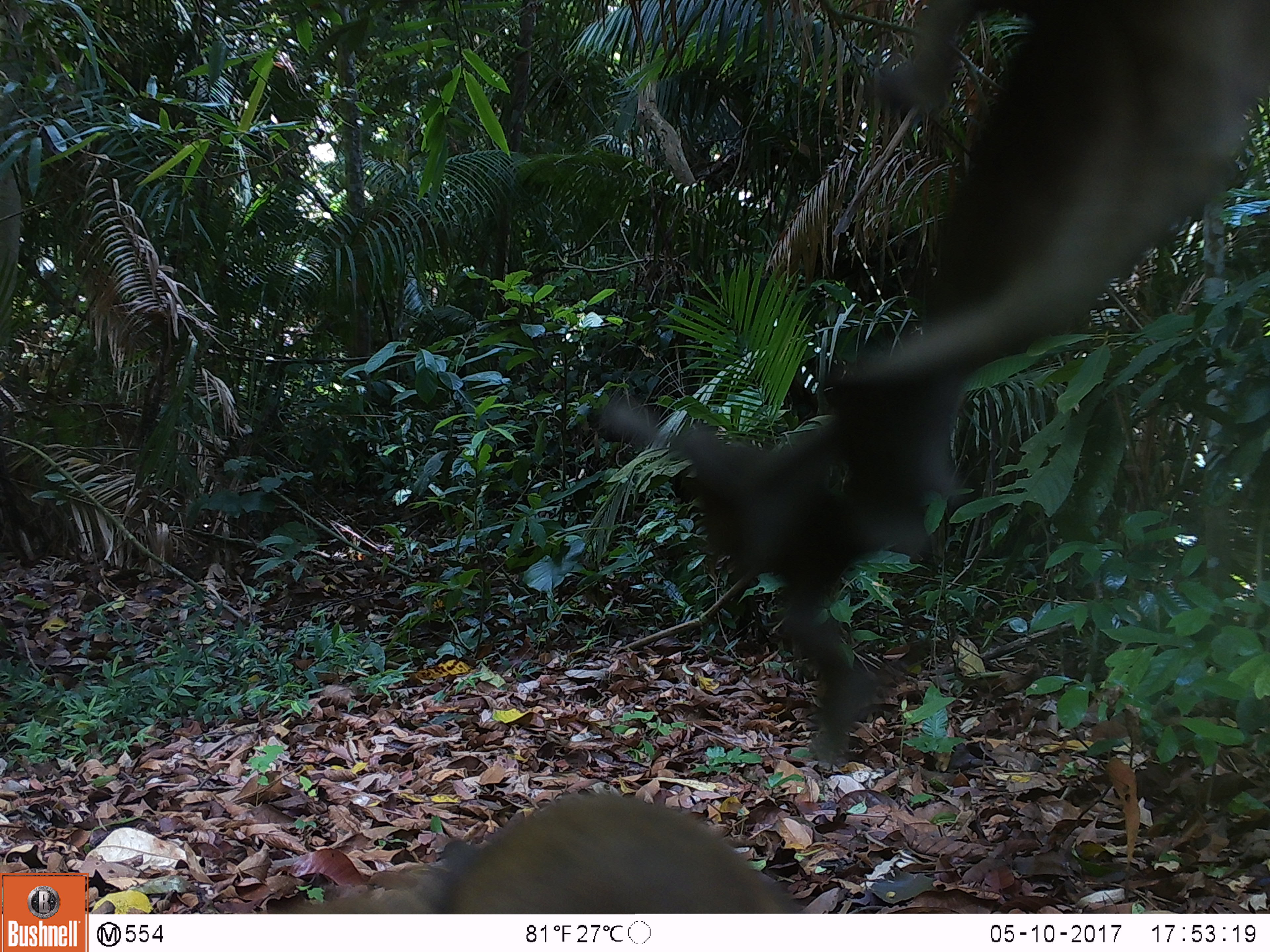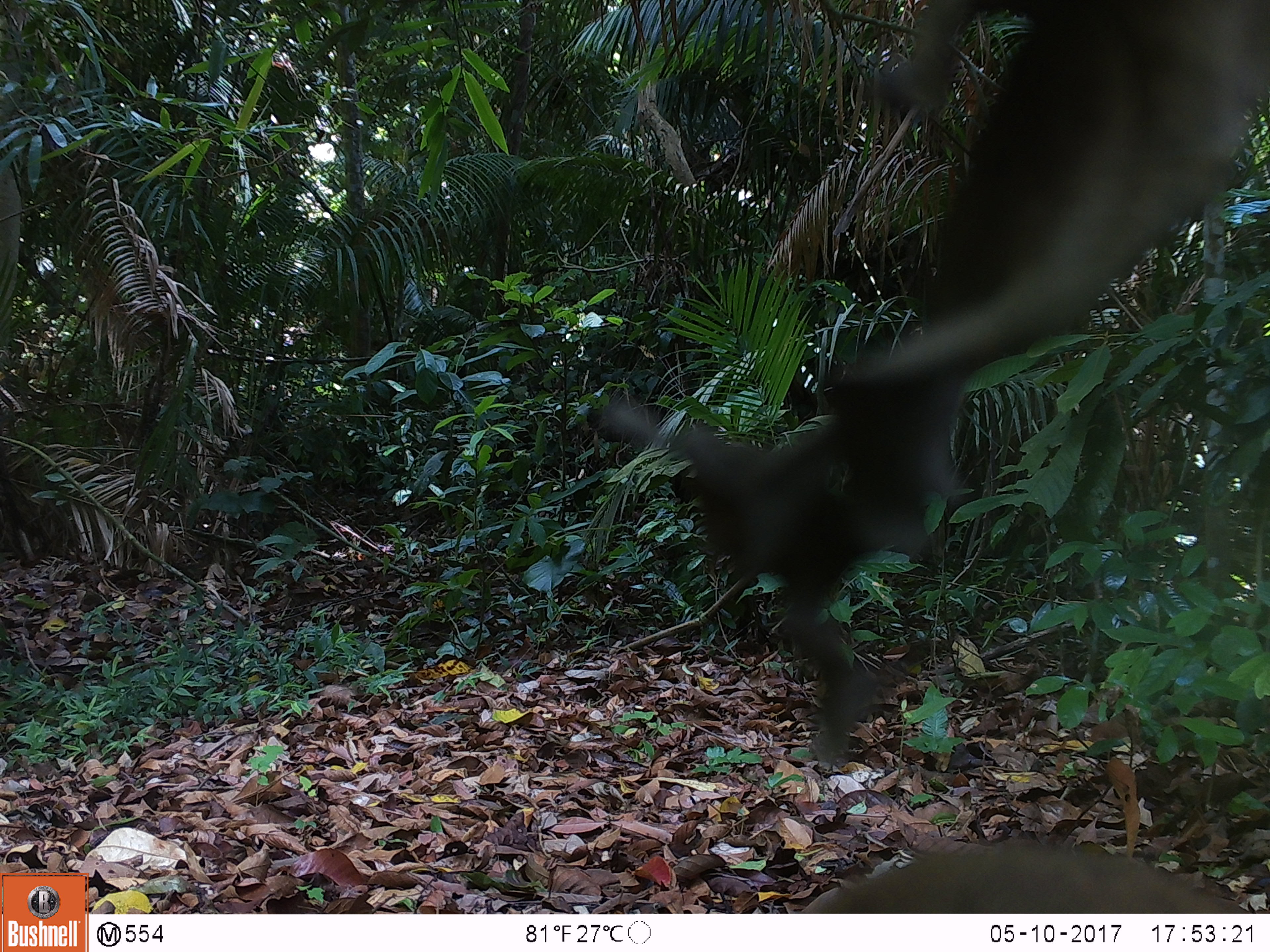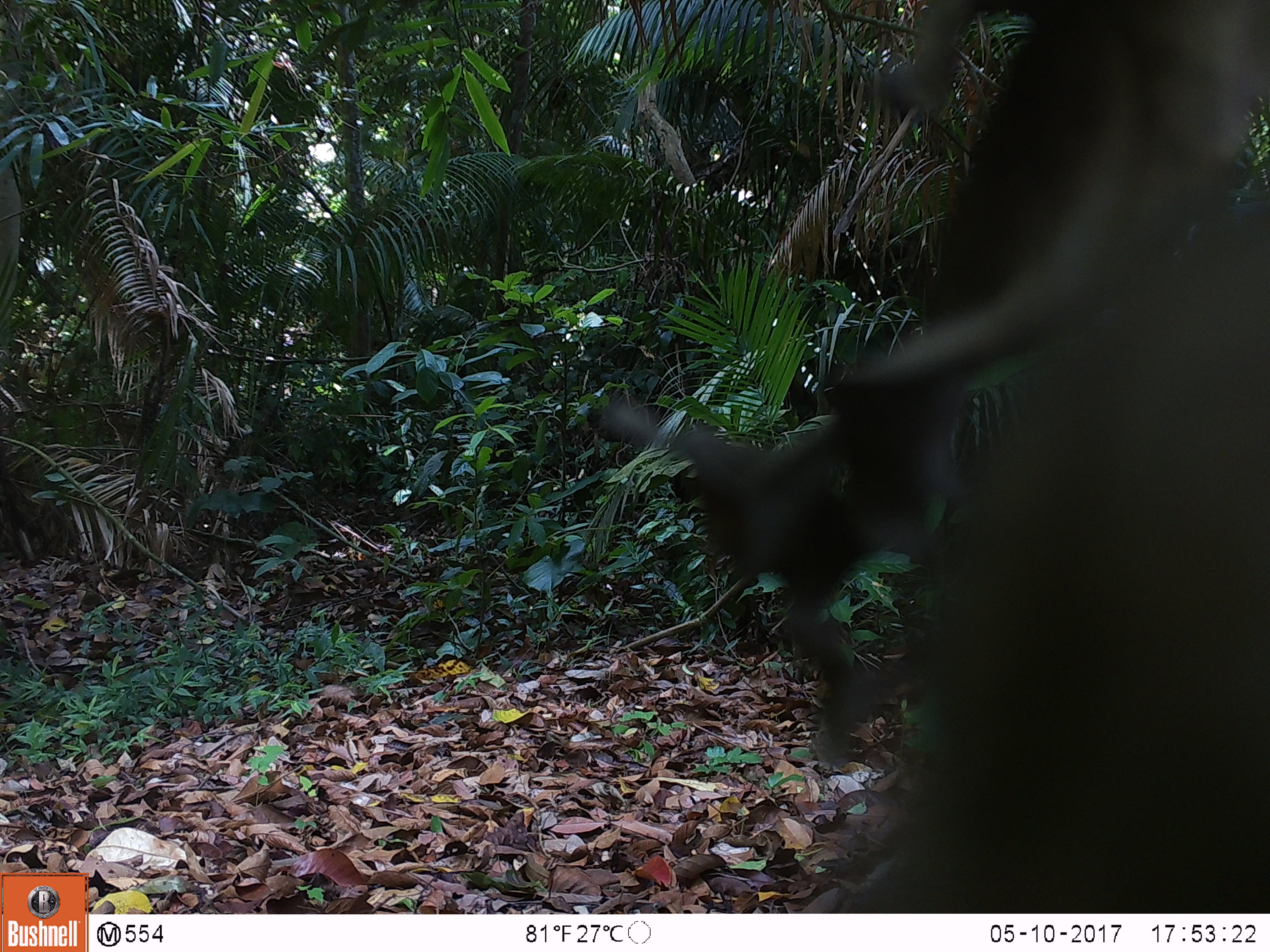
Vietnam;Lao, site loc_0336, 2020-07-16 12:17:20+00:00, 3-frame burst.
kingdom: Animalia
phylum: Chordata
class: Mammalia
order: Primates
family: Cercopithecidae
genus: Macaca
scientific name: Macaca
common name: macaques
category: assam or rhesus macaque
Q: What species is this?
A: Assam or rhesus macaque (macaques) (Macaca).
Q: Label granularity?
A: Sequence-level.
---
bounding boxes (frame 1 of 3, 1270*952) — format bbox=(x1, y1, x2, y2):
assam or rhesus macaque: bbox=(253, 790, 810, 913)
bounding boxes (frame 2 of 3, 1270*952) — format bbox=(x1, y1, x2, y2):
assam or rhesus macaque: bbox=(799, 835, 1243, 912)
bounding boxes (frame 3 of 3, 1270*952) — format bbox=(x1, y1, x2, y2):
assam or rhesus macaque: bbox=(837, 196, 1268, 911)